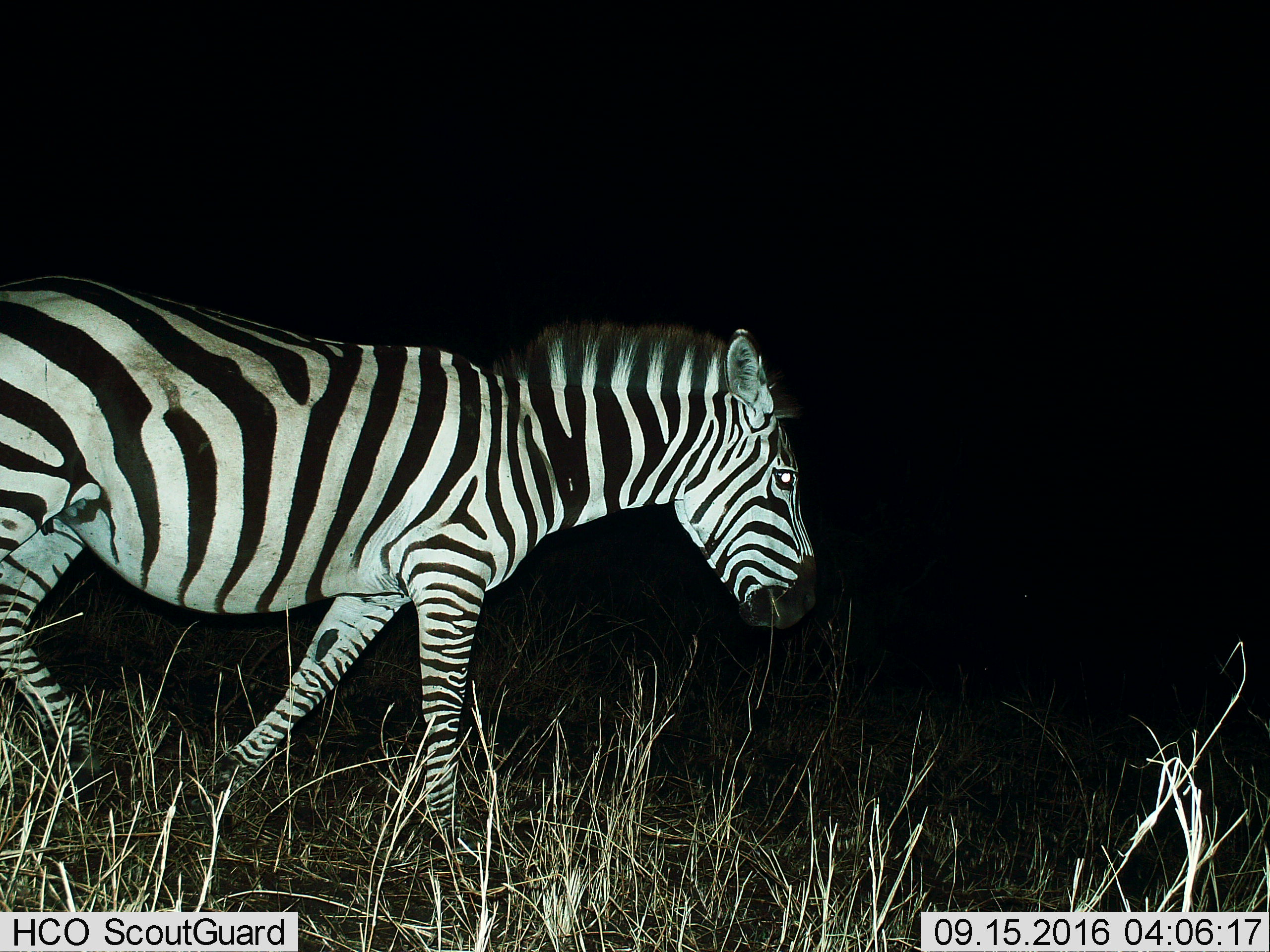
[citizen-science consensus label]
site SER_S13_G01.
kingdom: Animalia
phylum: Chordata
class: Mammalia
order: Perissodactyla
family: Equidae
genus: Equus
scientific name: Equus quagga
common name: plains zebra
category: zebraplains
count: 1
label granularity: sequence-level